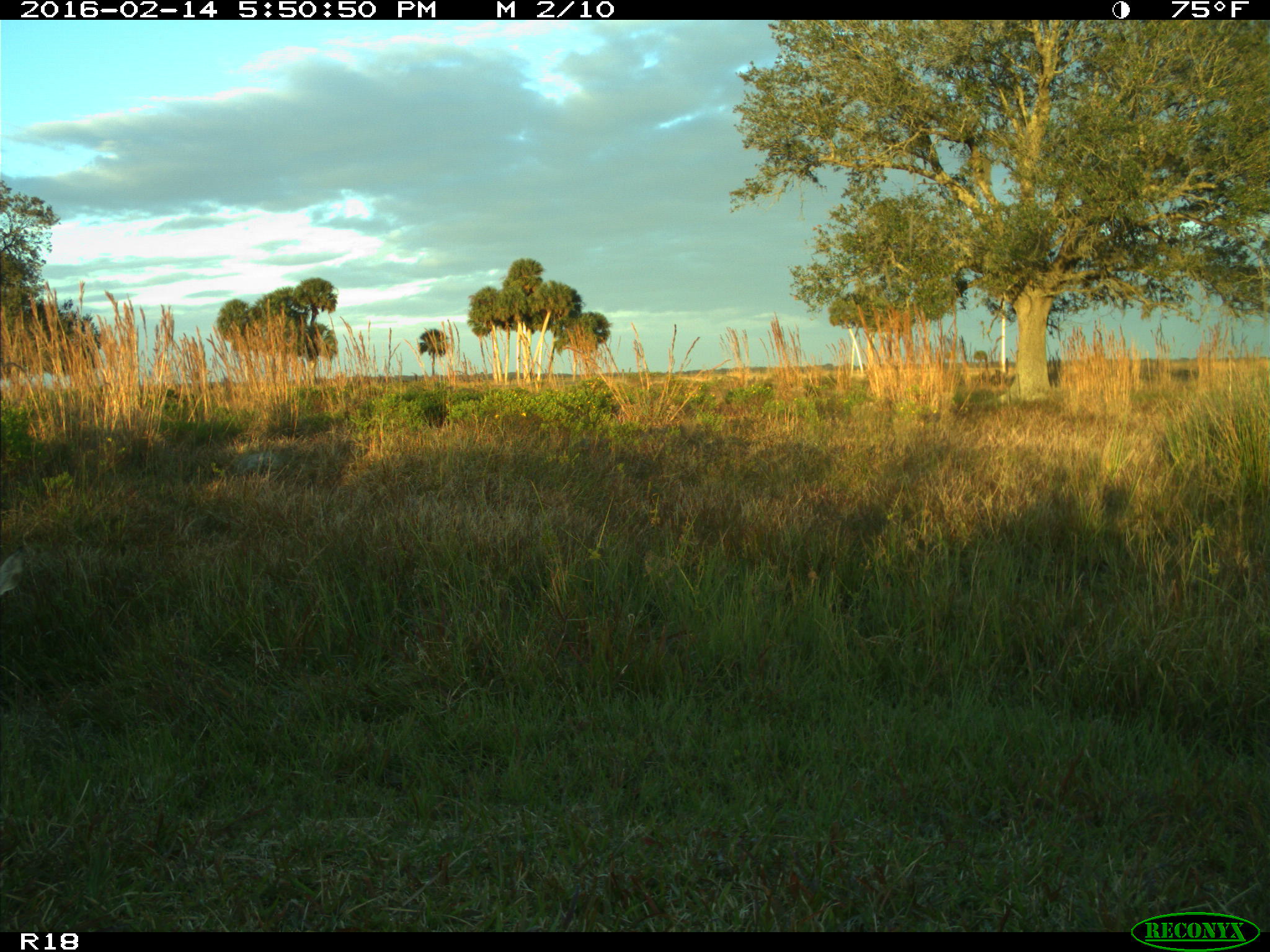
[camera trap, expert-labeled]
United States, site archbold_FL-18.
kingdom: Animalia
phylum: Chordata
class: Mammalia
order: Artiodactyla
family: Cervidae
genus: Odocoileus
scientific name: Odocoileus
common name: deer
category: unidentified deer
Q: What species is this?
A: Unidentified deer (deer) (Odocoileus).